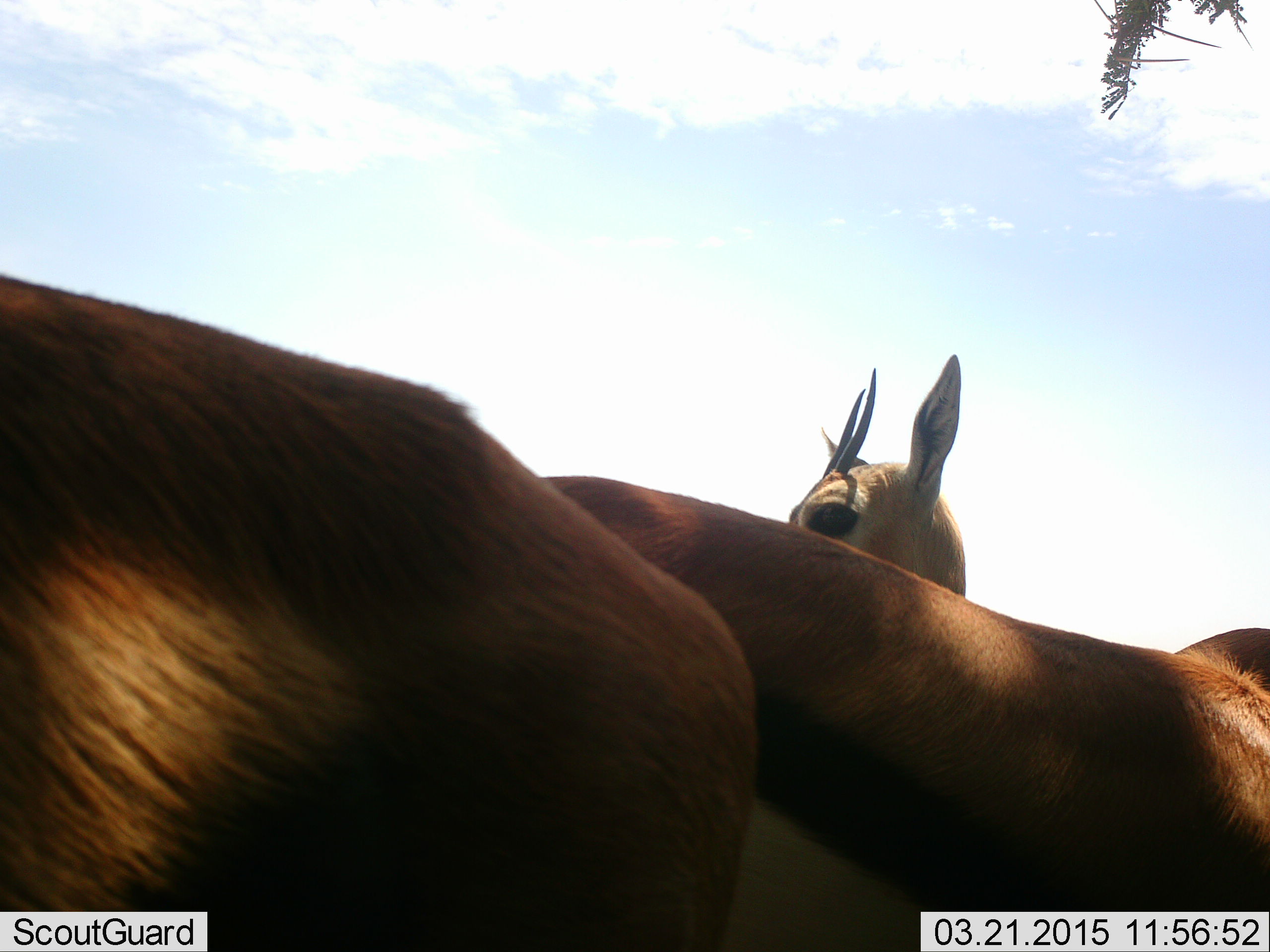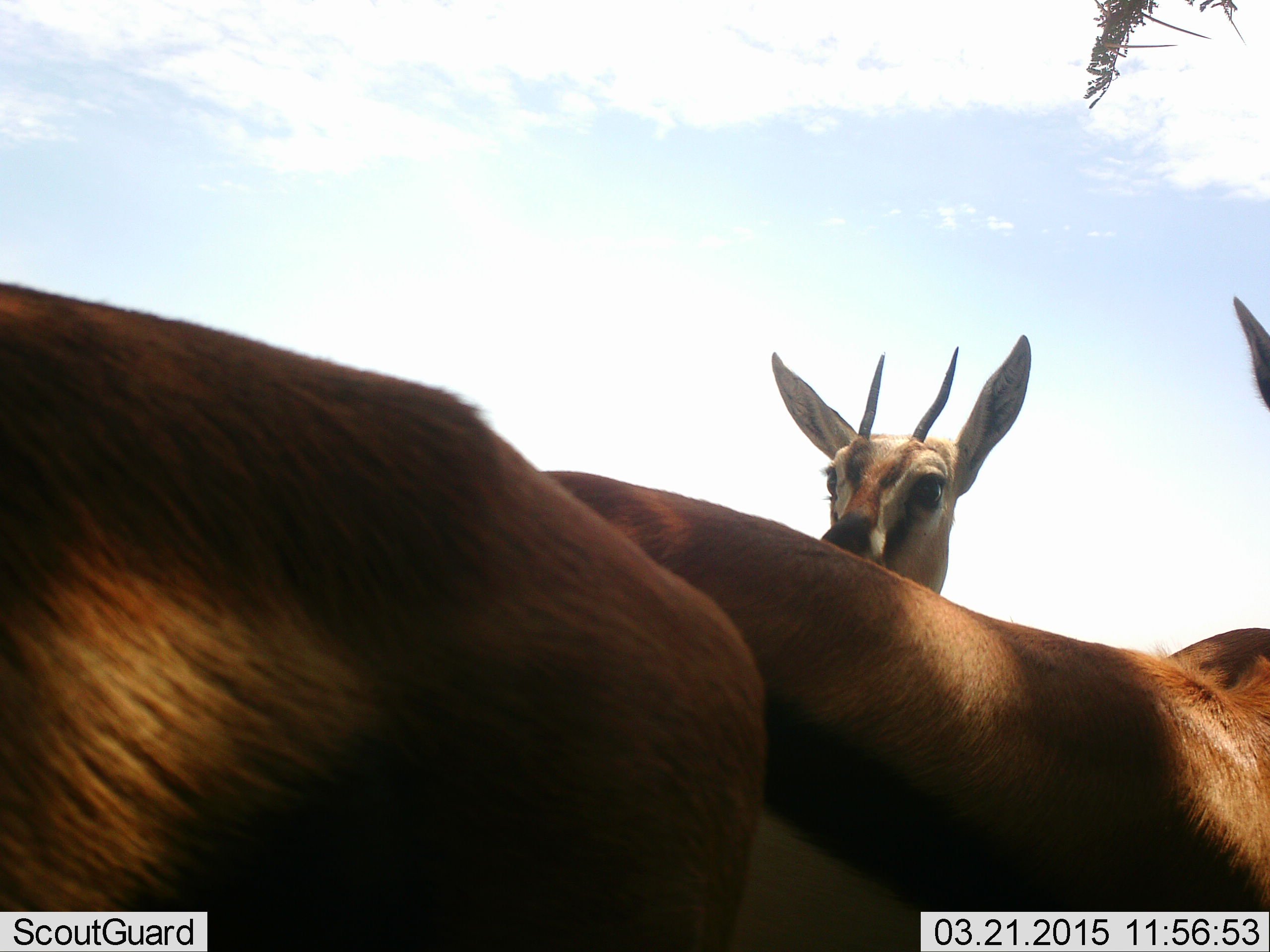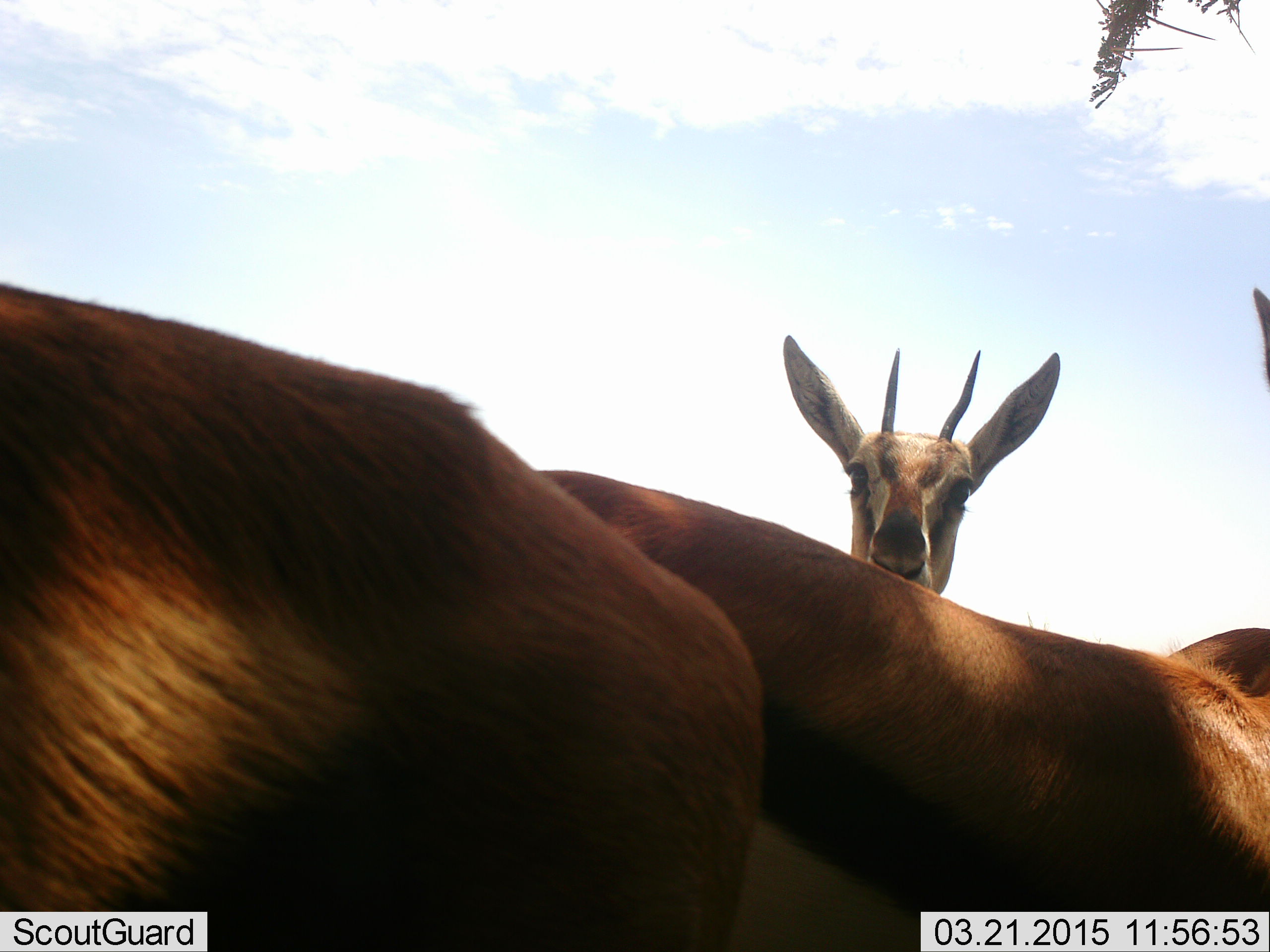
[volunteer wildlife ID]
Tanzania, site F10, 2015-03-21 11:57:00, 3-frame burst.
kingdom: Animalia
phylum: Chordata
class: Mammalia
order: Artiodactyla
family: Bovidae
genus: Eudorcas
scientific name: Eudorcas thomsonii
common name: thomson's gazelle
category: gazellethomsons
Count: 4.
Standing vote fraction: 80%.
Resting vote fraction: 10%.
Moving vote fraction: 10%.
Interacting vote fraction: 10%.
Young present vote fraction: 0%.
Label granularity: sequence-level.